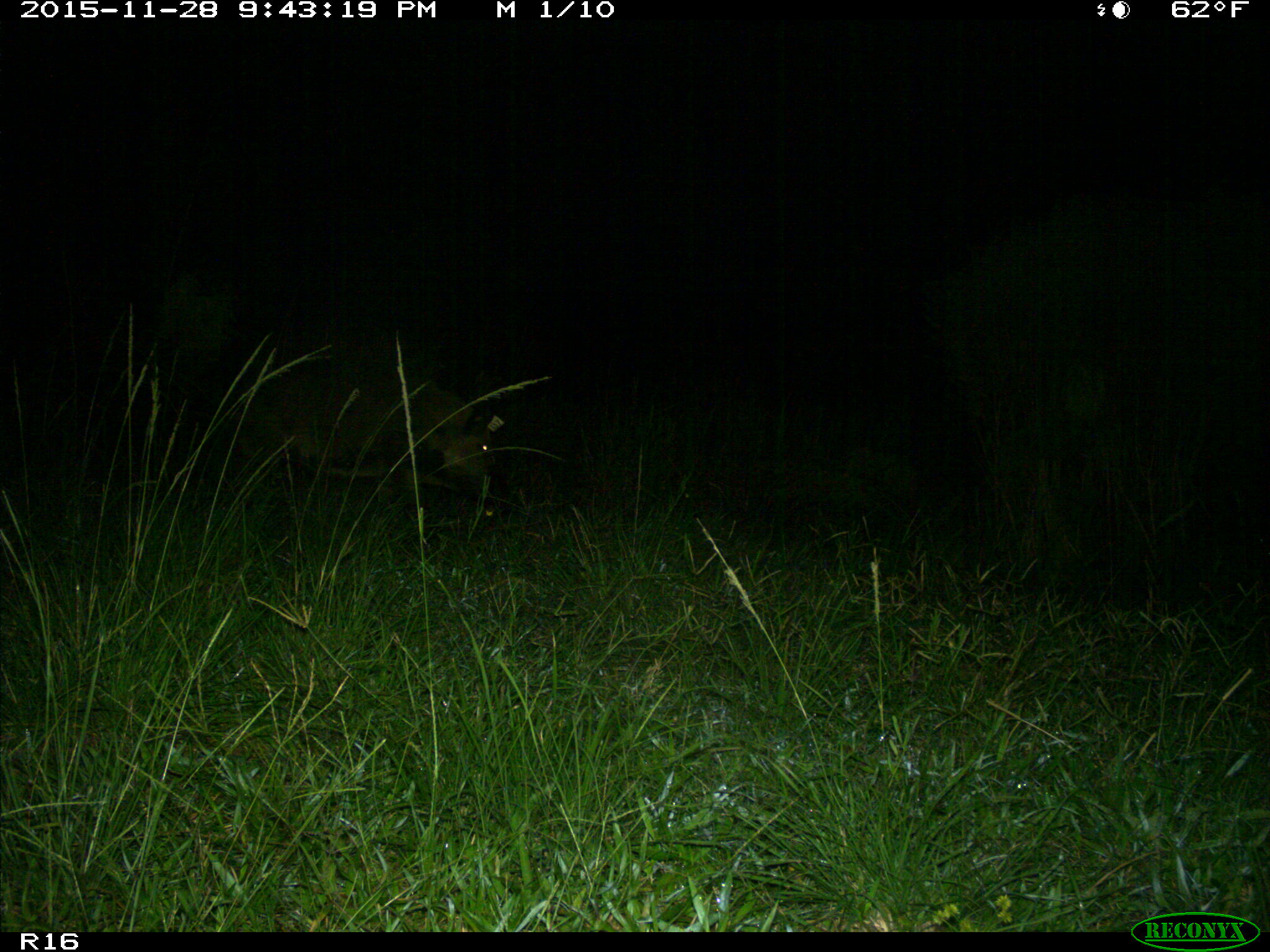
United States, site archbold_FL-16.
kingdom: Animalia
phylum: Chordata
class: Mammalia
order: Artiodactyla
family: Suidae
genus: Sus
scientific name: Sus scrofa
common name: wild boar